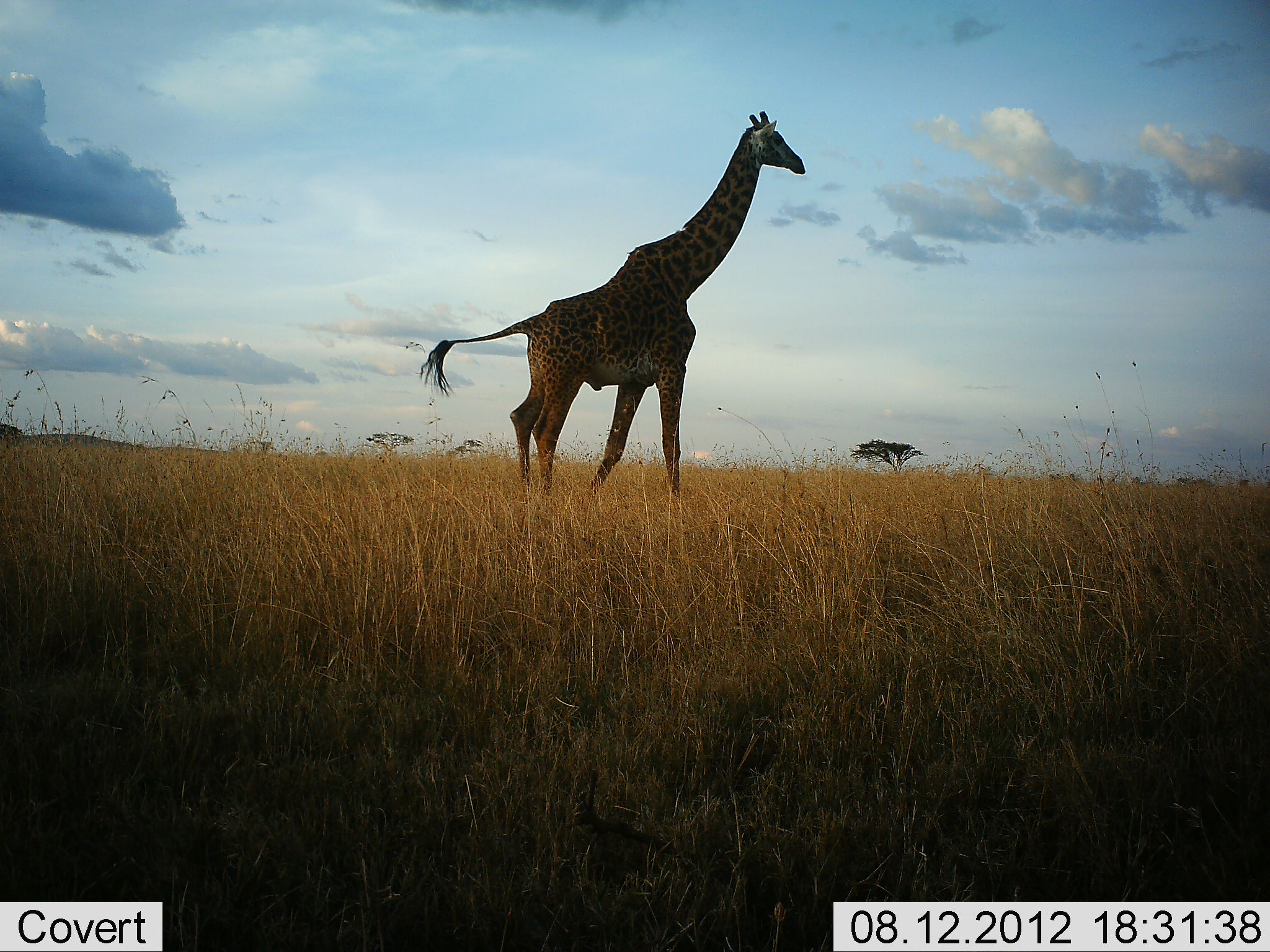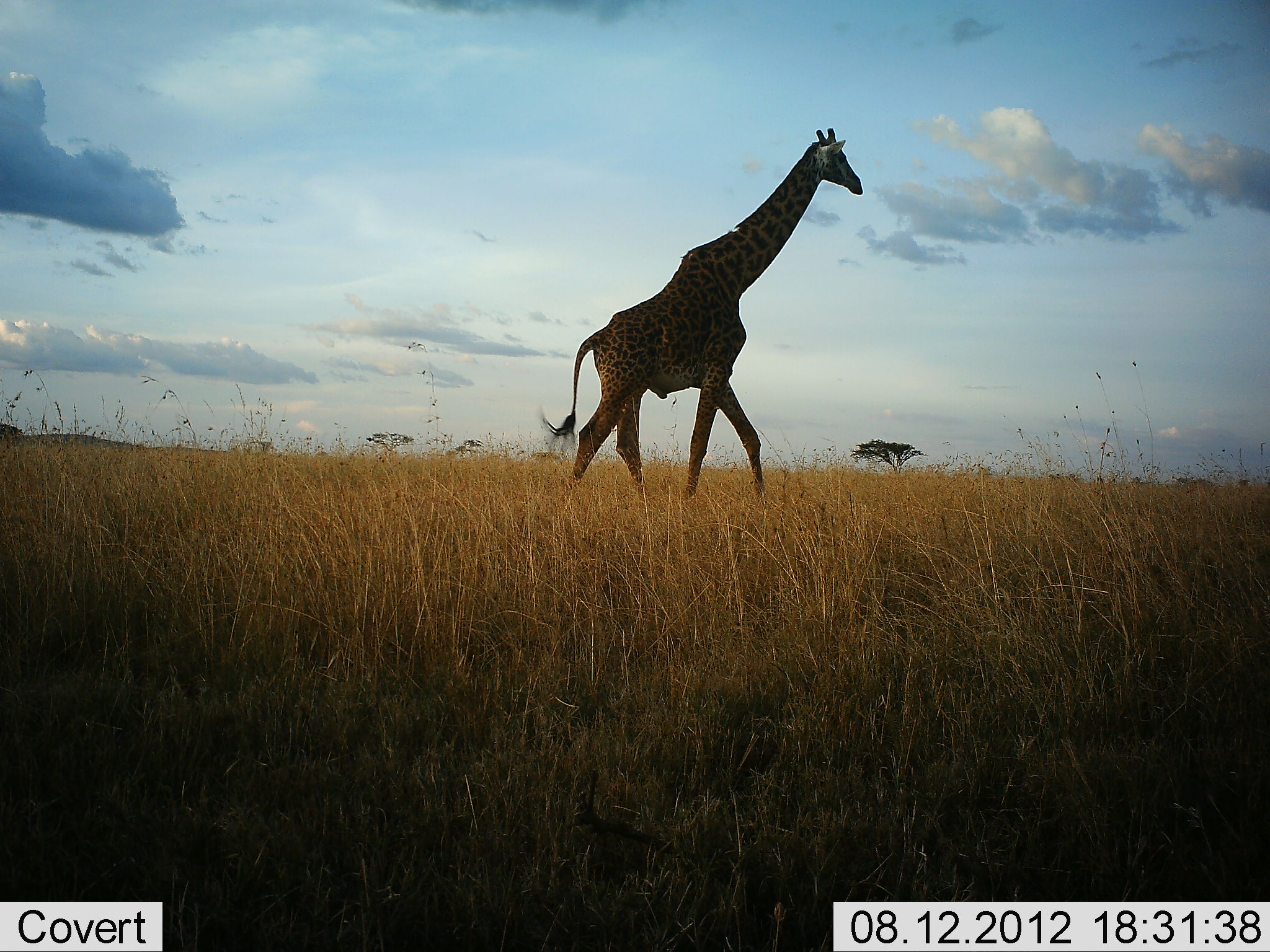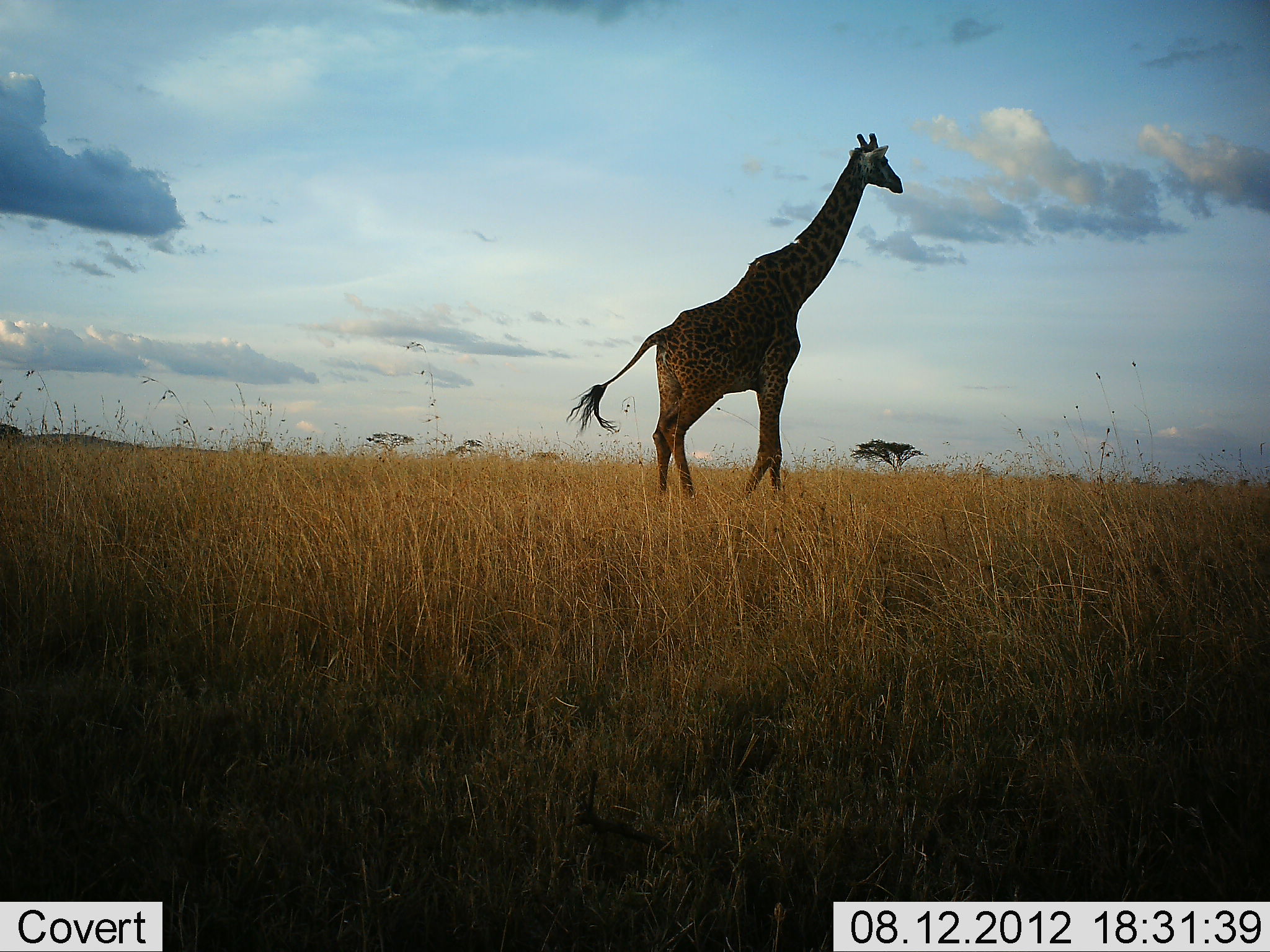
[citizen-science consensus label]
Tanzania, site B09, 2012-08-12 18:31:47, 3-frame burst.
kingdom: Animalia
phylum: Chordata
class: Mammalia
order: Artiodactyla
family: Giraffidae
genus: Giraffa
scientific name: Giraffa camelopardalis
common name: giraffe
Giraffe (Giraffa camelopardalis), count 1. Behavior (volunteer vote fractions): standing 10%, resting 0%, moving 100%, interacting 0%. Young present (vote fraction): 0%. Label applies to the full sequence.